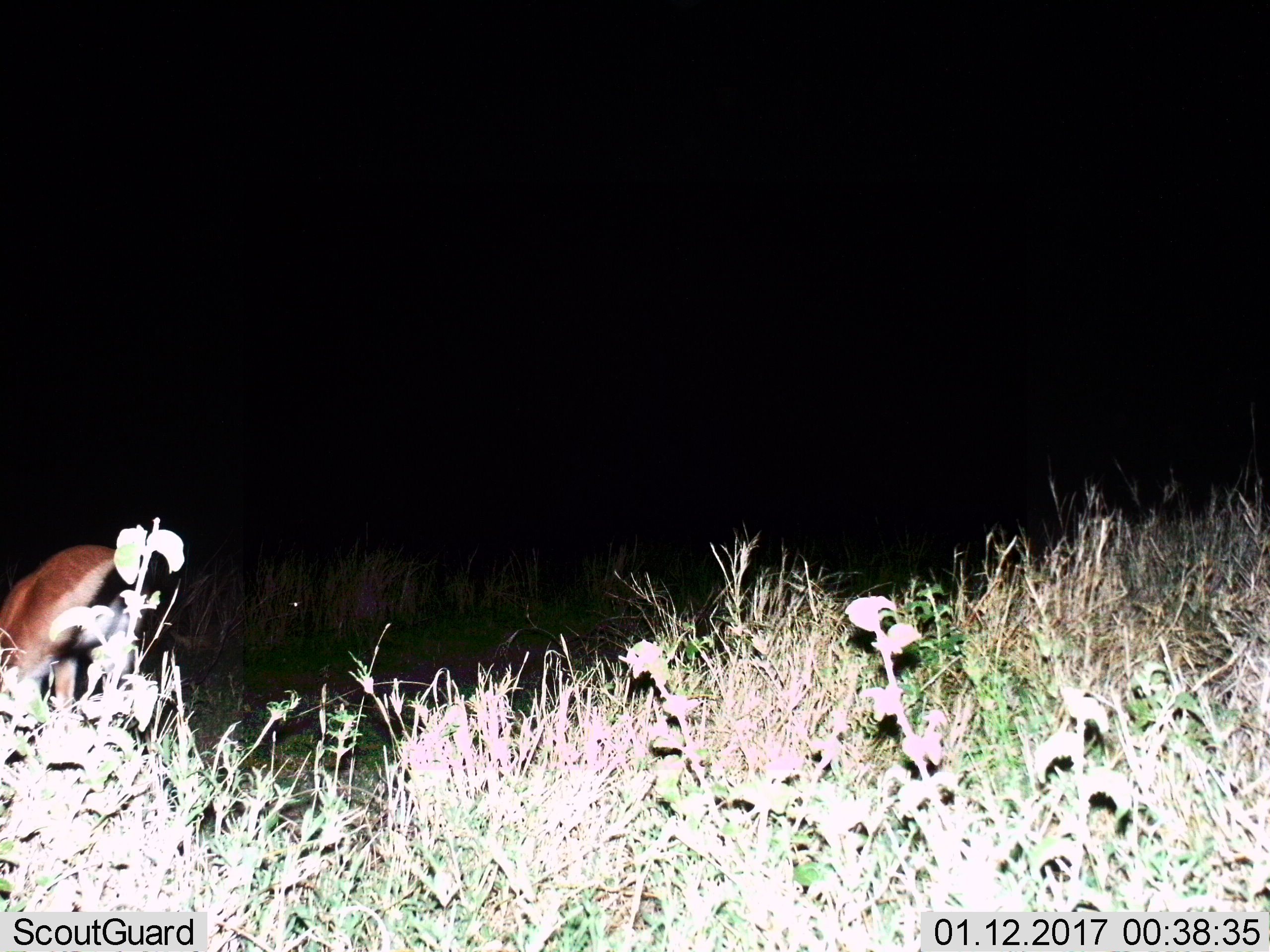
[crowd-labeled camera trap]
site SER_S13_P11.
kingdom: Animalia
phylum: Chordata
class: Mammalia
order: Artiodactyla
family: Bovidae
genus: Eudorcas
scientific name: Eudorcas thomsonii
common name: thomson's gazelle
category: gazellethomsons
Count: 1.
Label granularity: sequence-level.